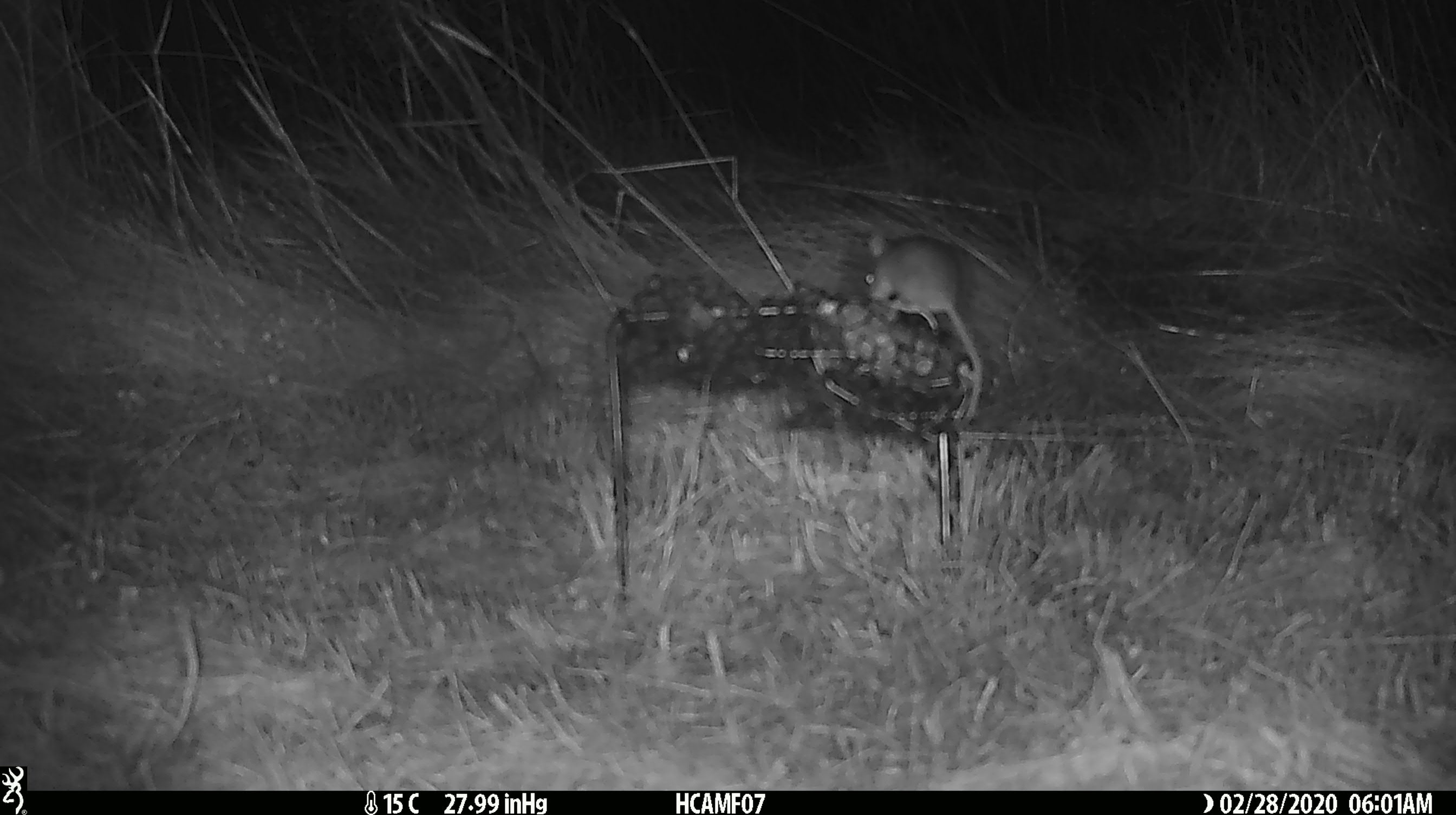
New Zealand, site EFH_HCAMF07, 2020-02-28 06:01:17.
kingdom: Animalia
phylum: Chordata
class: Mammalia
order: Rodentia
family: Muridae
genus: Mus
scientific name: Mus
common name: mouse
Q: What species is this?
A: Mouse (Mus).